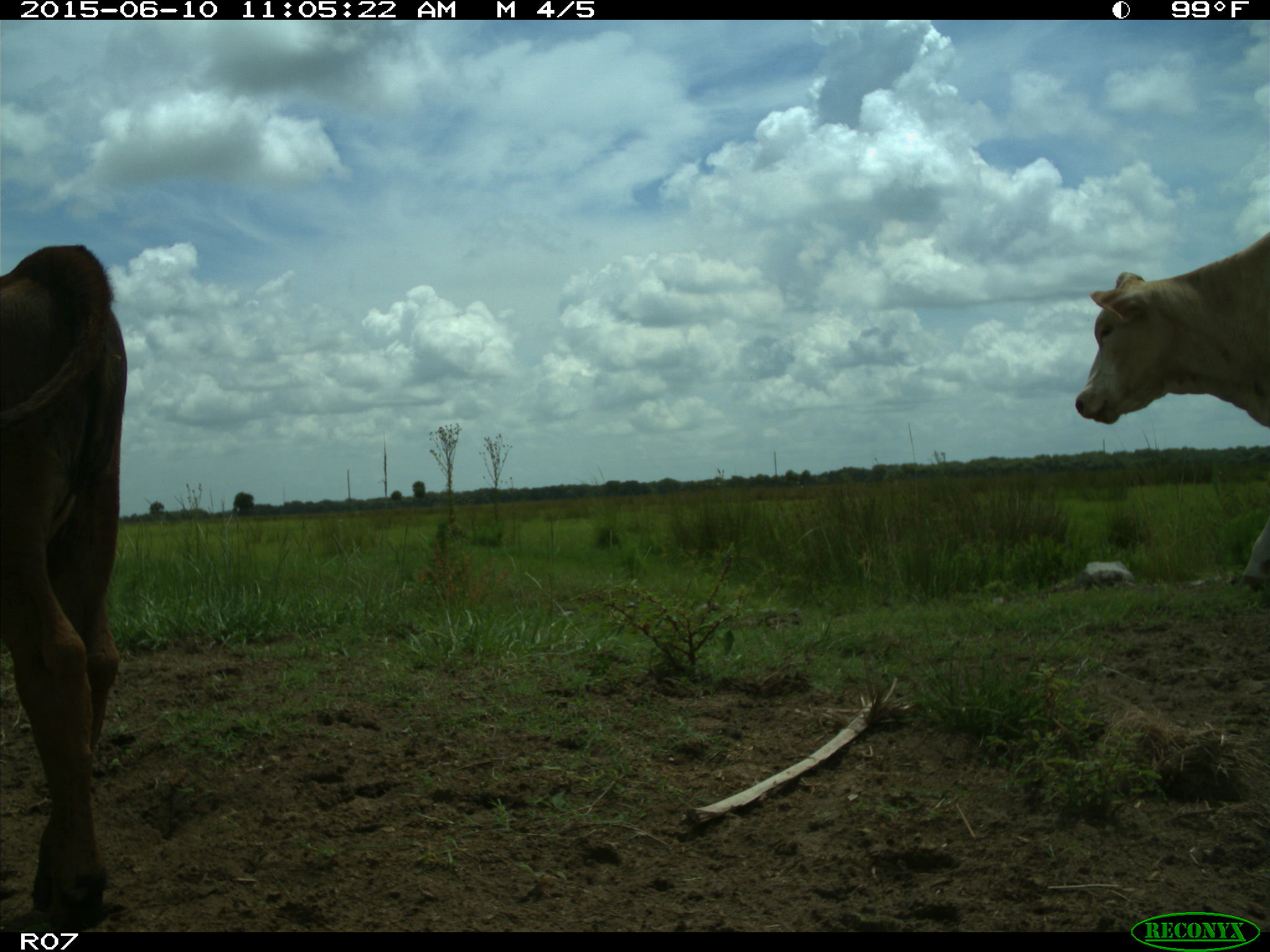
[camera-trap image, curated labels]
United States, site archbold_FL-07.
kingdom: Animalia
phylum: Chordata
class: Mammalia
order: Artiodactyla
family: Bovidae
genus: Bos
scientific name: Bos taurus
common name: domestic cow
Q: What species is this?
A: Bos taurus (domestic cow).